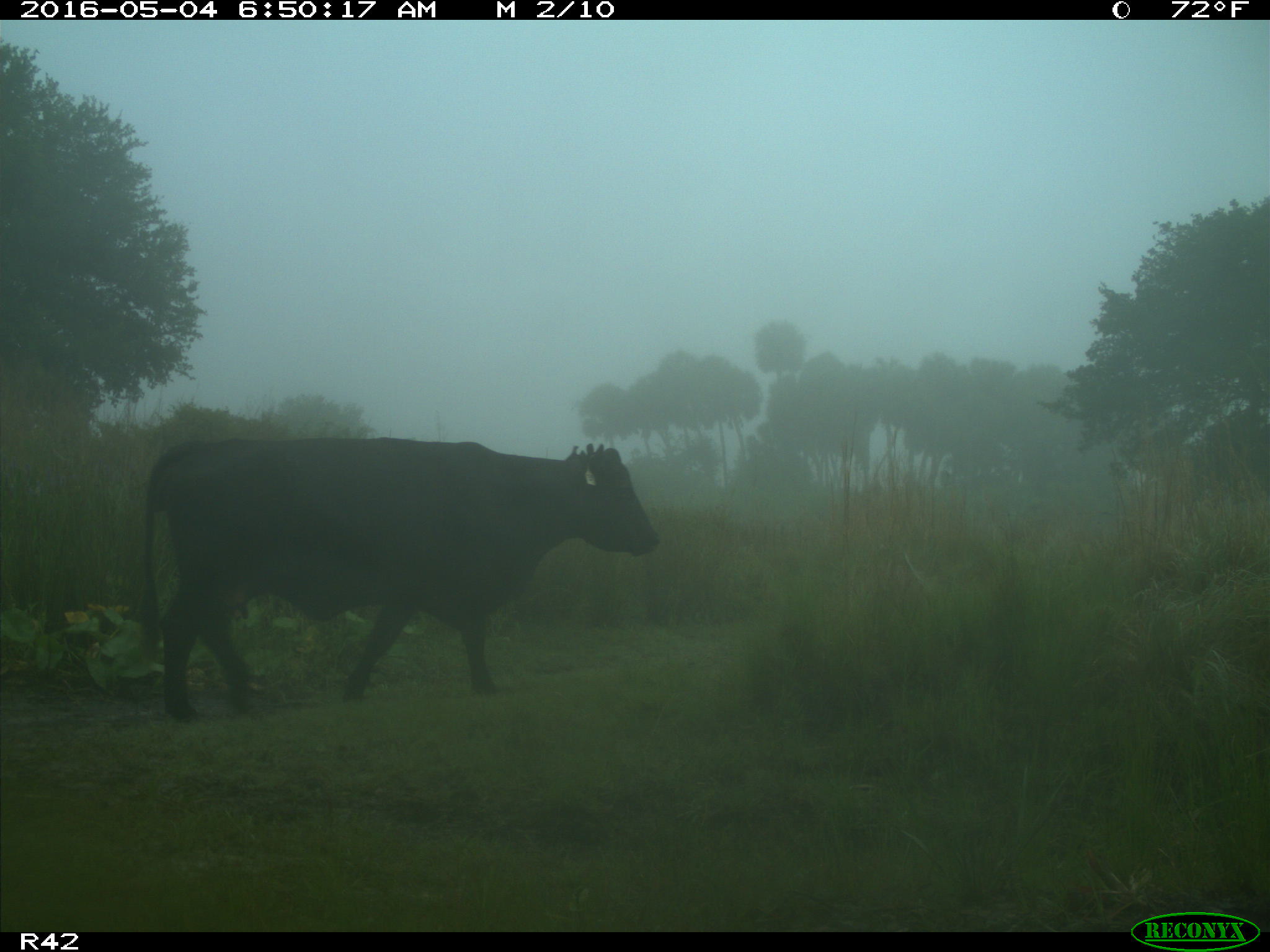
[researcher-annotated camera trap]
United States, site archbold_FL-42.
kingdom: Animalia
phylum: Chordata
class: Mammalia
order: Artiodactyla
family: Bovidae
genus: Bos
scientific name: Bos taurus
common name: domestic cow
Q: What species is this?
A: Bos taurus (domestic cow).